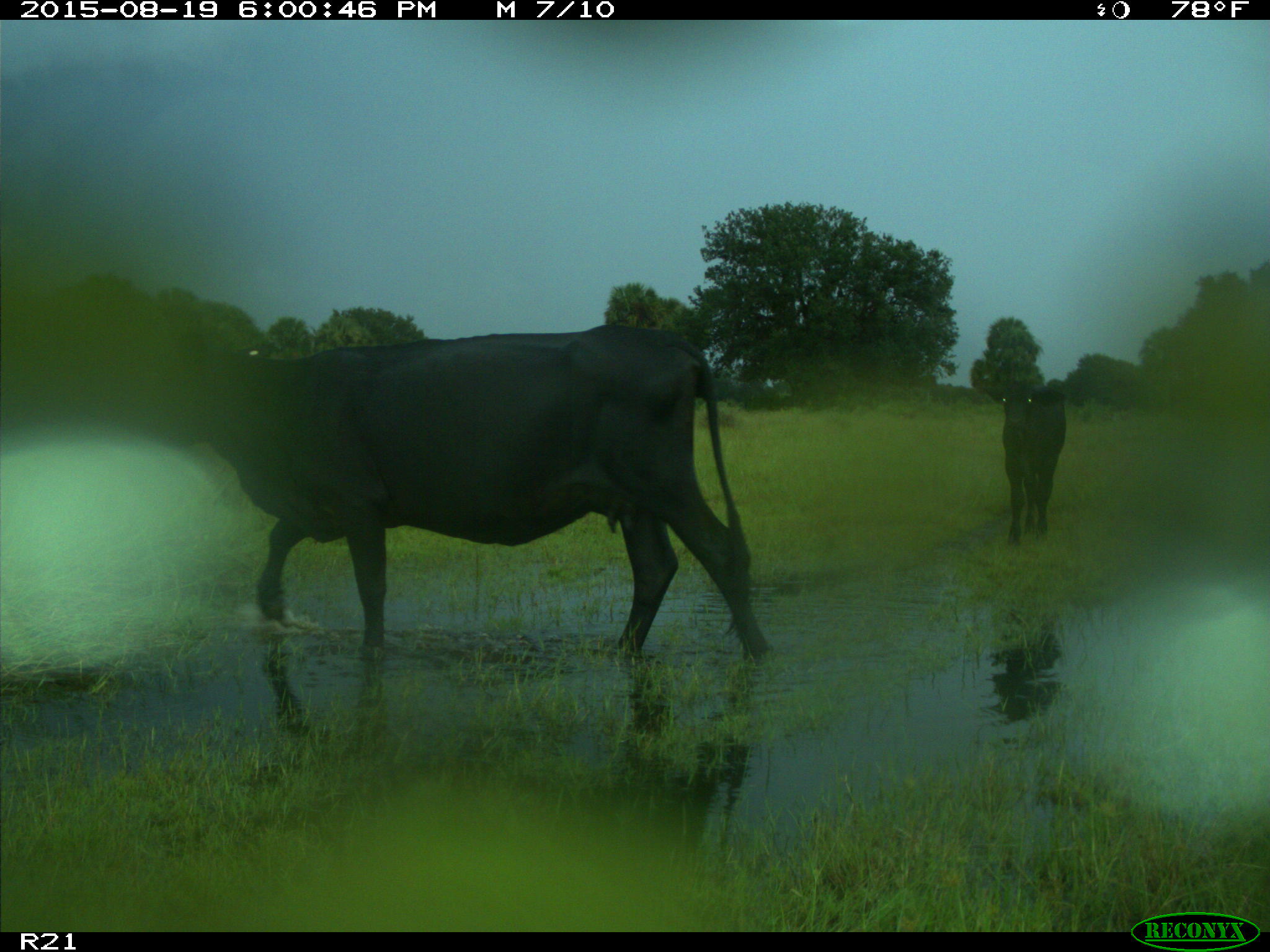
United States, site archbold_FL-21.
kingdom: Animalia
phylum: Chordata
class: Mammalia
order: Artiodactyla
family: Bovidae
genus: Bos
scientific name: Bos taurus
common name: domestic cow